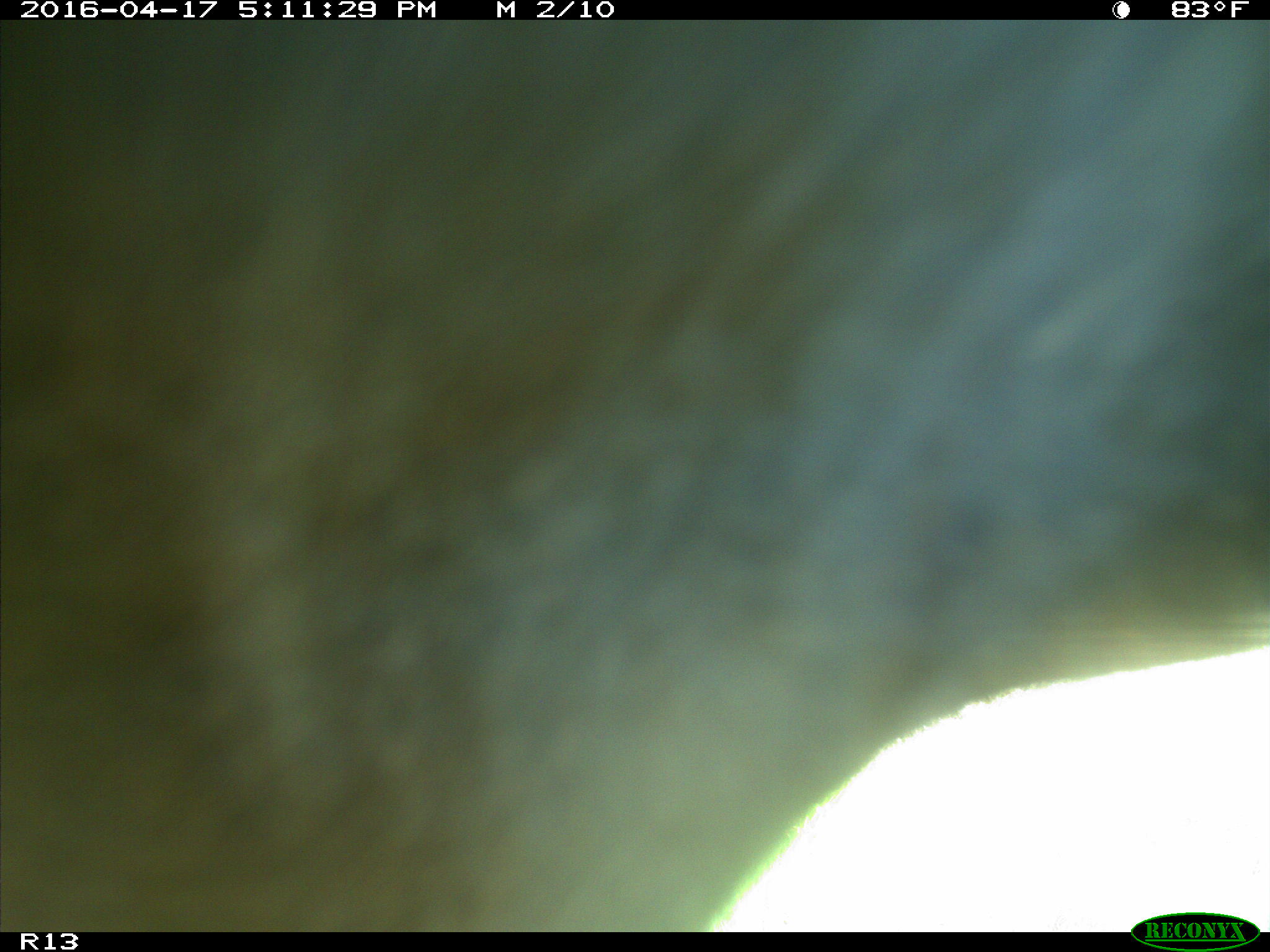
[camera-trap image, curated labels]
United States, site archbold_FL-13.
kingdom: Animalia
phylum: Chordata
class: Mammalia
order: Artiodactyla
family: Bovidae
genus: Bos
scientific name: Bos taurus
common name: domestic cow